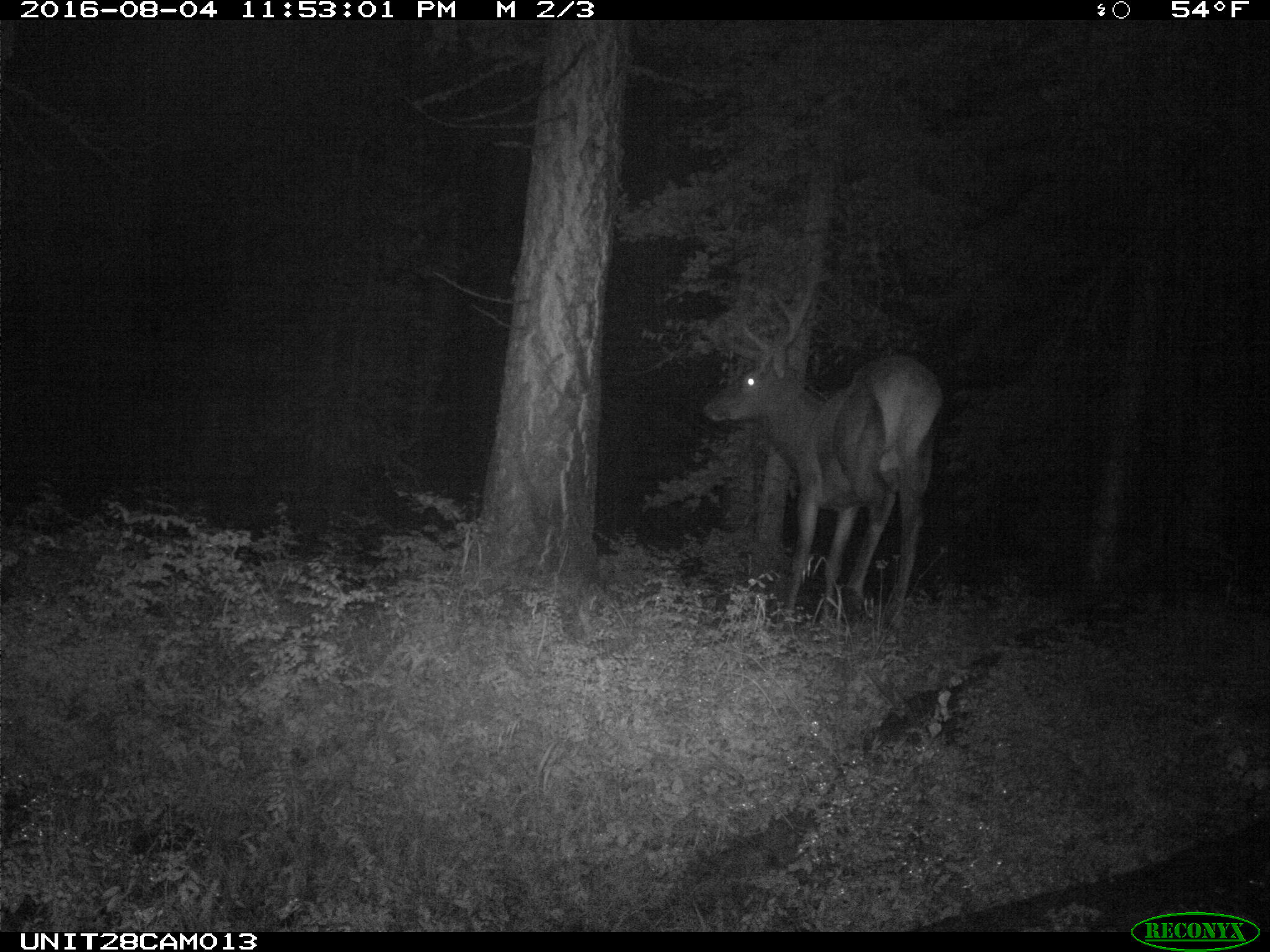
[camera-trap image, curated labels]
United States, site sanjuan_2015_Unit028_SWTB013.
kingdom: Animalia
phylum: Chordata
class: Mammalia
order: Artiodactyla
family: Cervidae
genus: Cervus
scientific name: Cervus elaphus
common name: red deer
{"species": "Cervus elaphus (red deer)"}